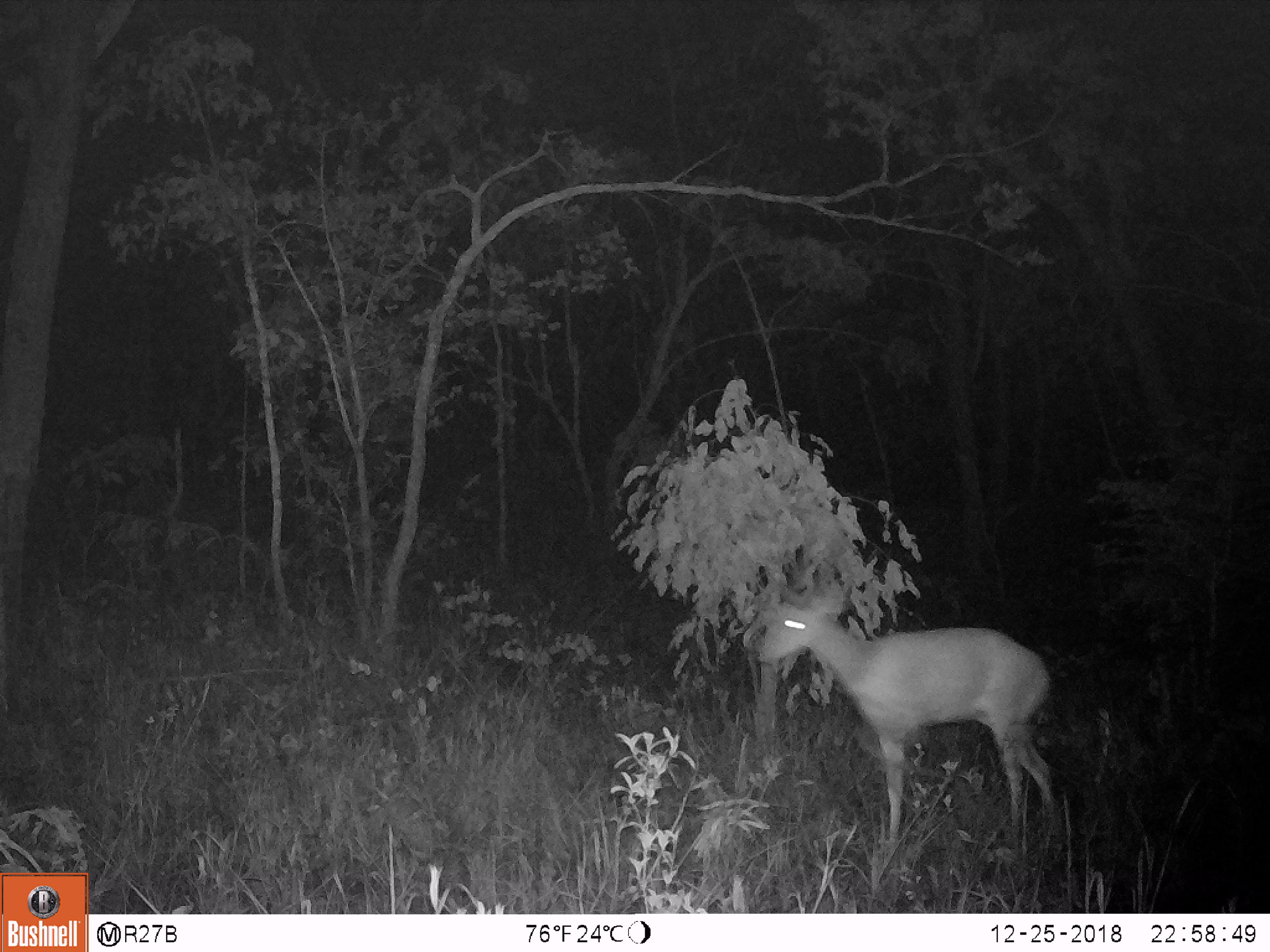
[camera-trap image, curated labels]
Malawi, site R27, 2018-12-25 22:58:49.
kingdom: Animalia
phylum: Chordata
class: Mammalia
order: Artiodactyla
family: Bovidae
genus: Redunca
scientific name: Redunca arundinum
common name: southern reedbuck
Southern reedbuck (Redunca arundinum), count 1.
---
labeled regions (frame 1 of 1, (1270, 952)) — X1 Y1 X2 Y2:
southern reedbuck: 752 576 1081 873